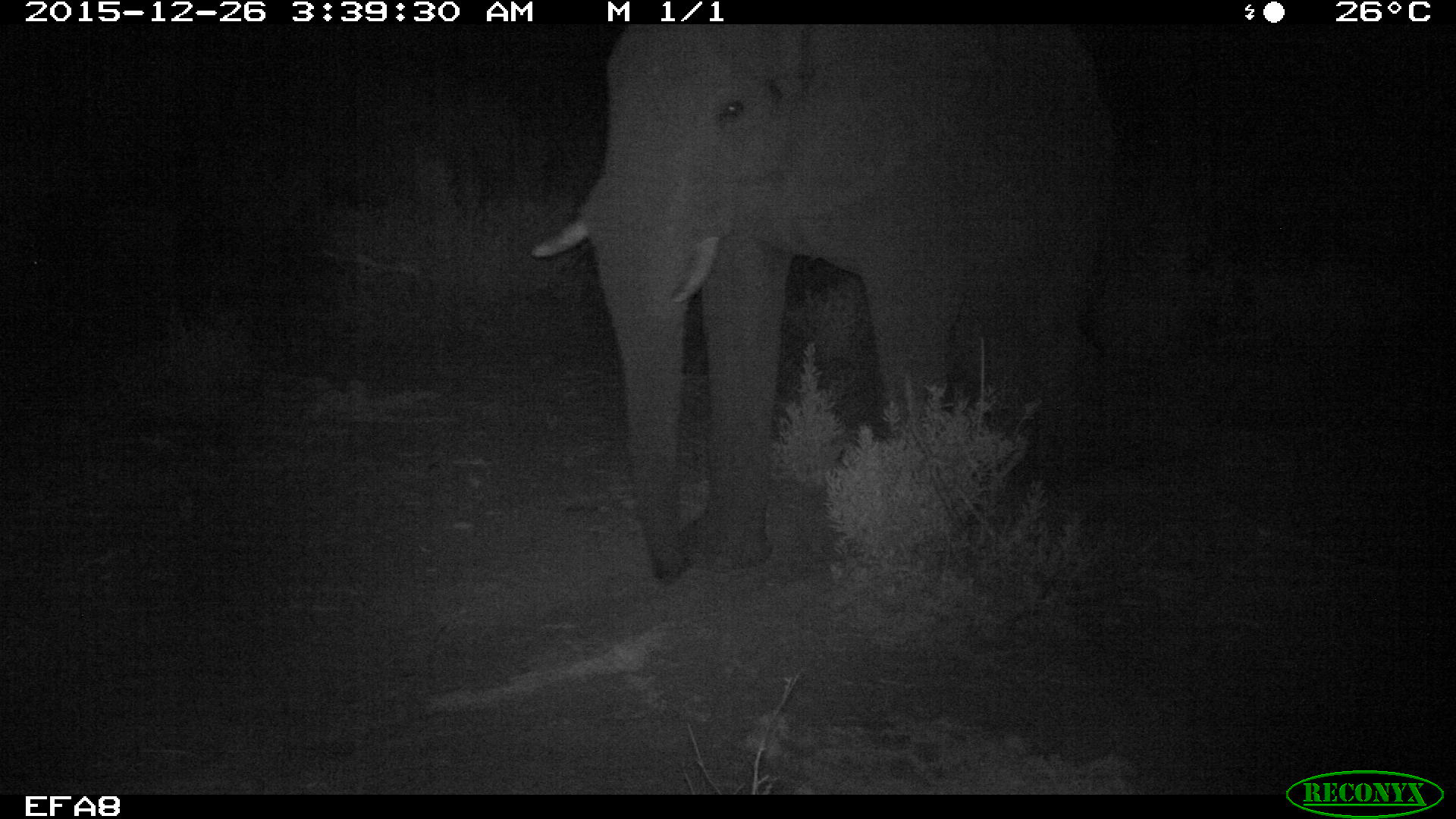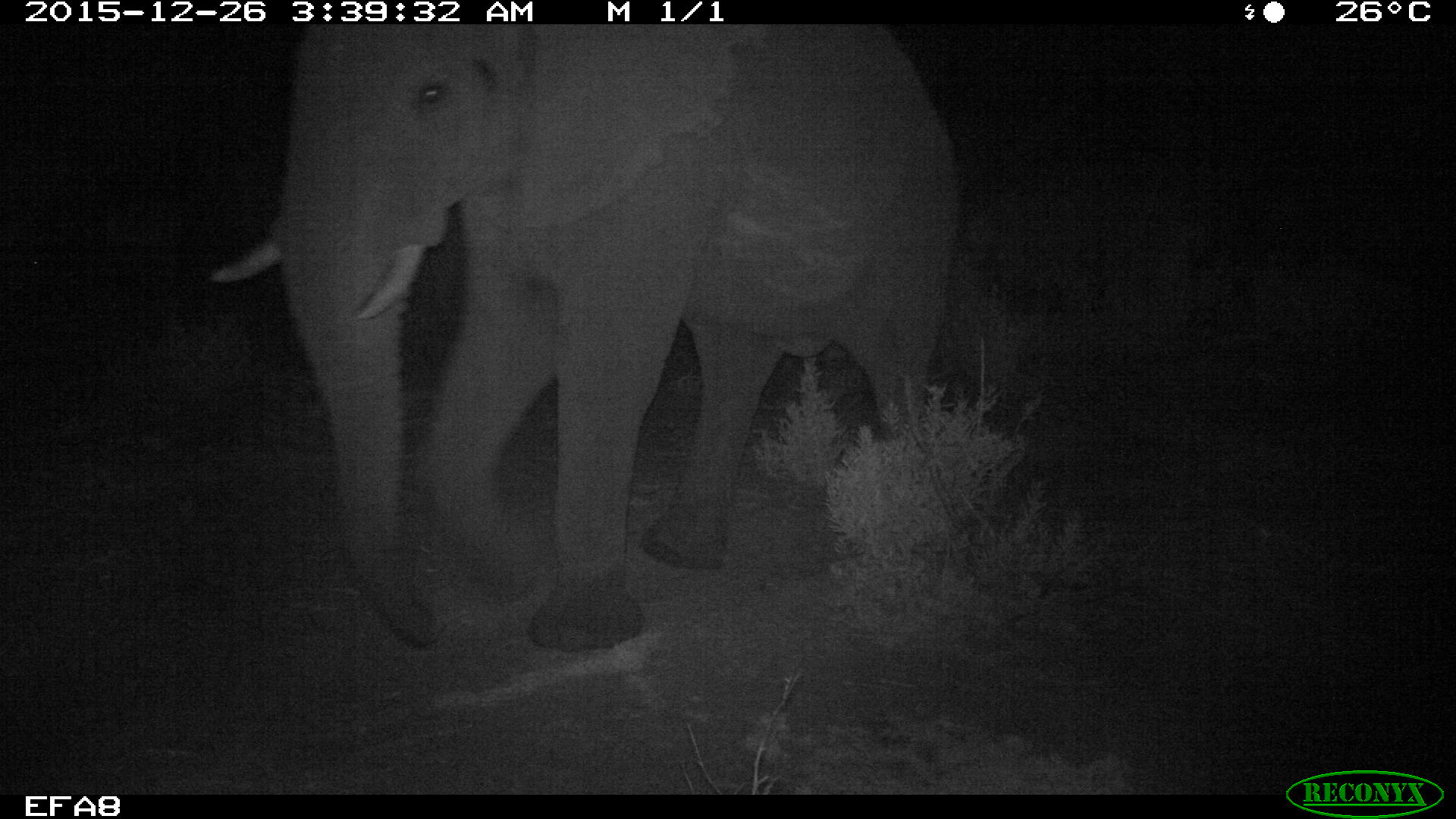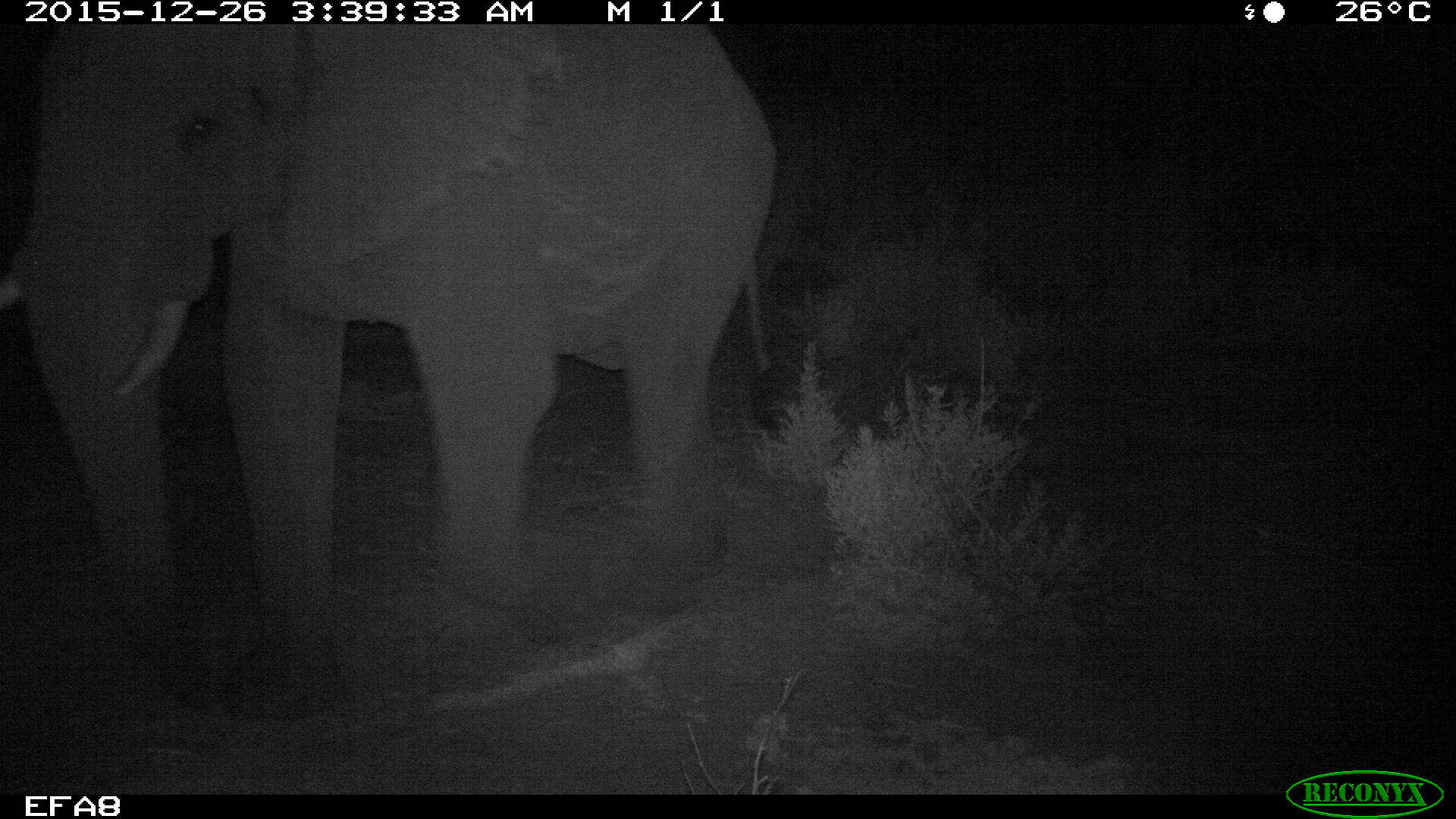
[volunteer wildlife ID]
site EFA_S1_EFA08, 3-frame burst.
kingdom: Animalia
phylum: Chordata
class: Mammalia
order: Proboscidea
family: Elephantidae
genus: Loxodonta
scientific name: Loxodonta africana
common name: african bush elephant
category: elephant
Elephant (african bush elephant) (Loxodonta africana), count 1. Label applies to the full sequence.